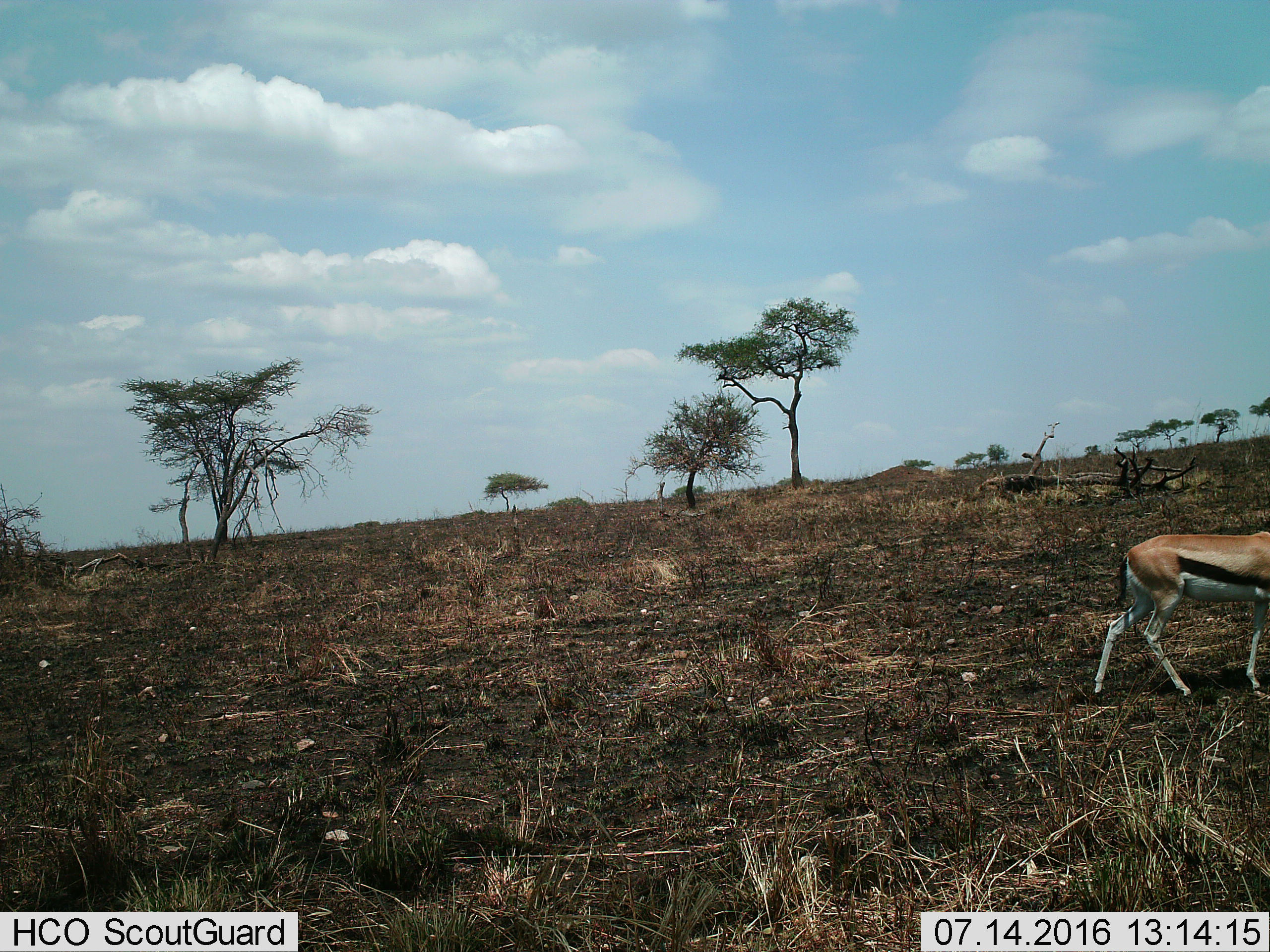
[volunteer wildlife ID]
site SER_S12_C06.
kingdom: Animalia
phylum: Chordata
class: Mammalia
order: Artiodactyla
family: Bovidae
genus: Eudorcas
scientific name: Eudorcas thomsonii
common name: thomson's gazelle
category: gazellethomsons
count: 1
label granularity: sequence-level